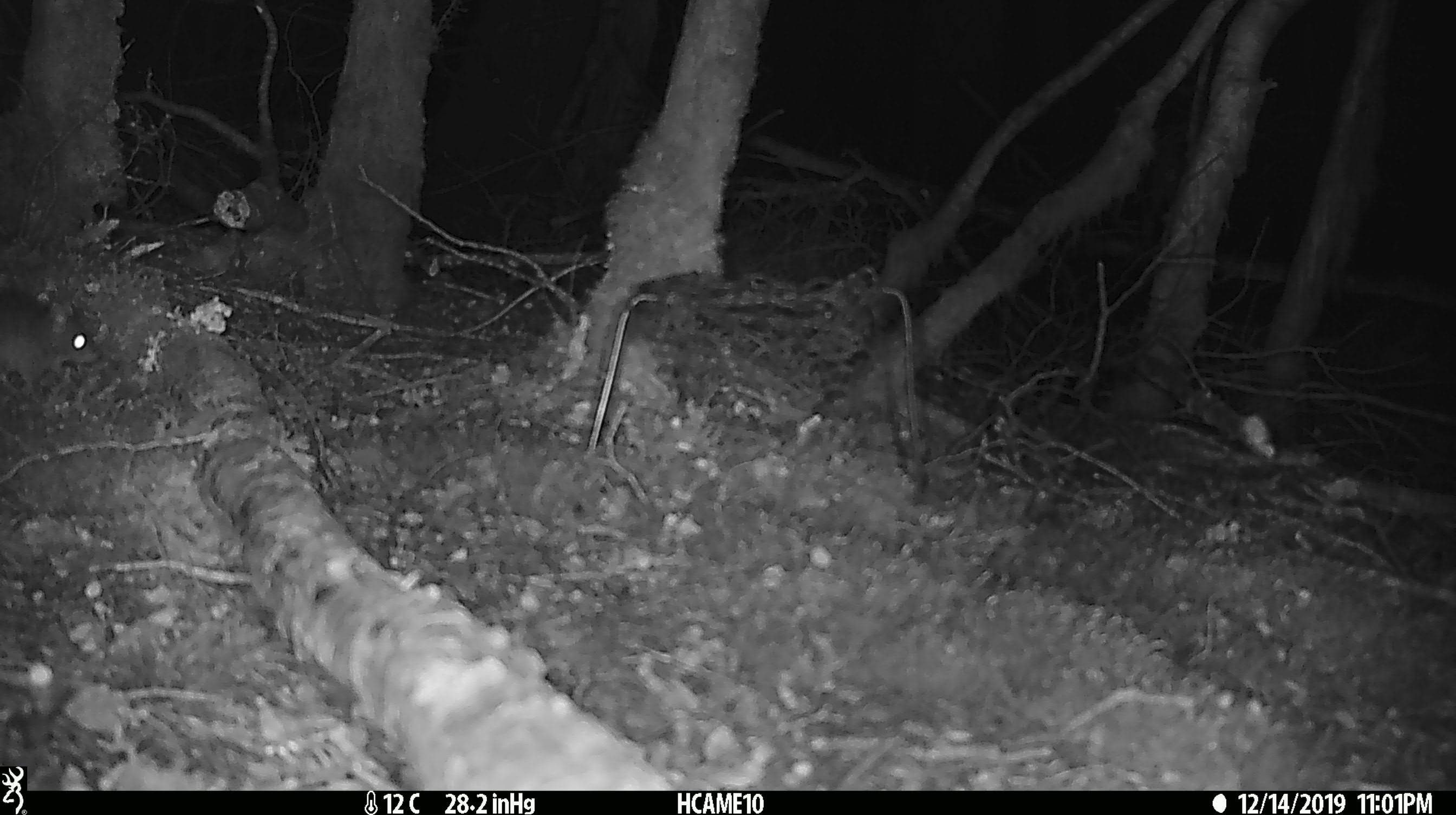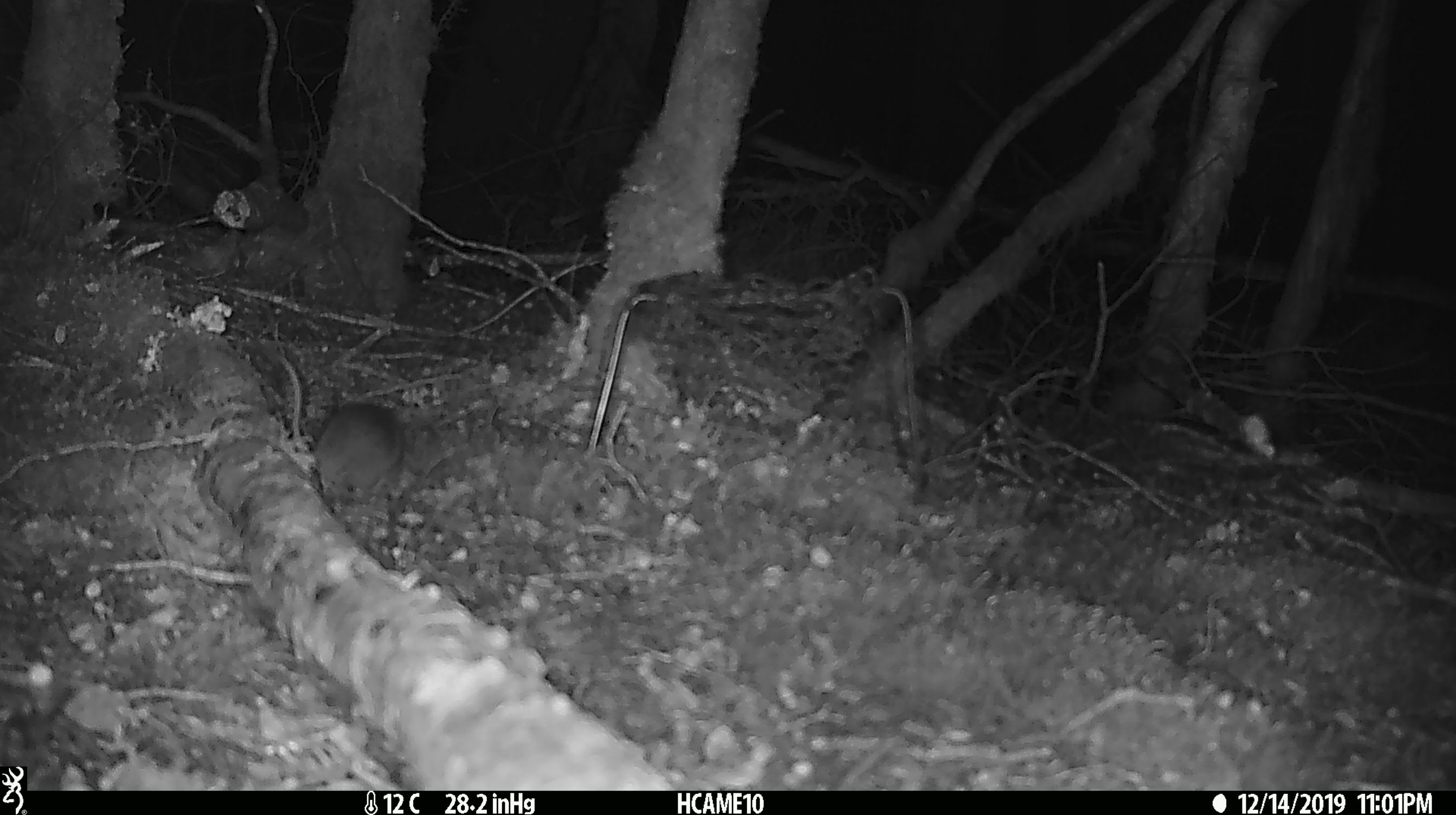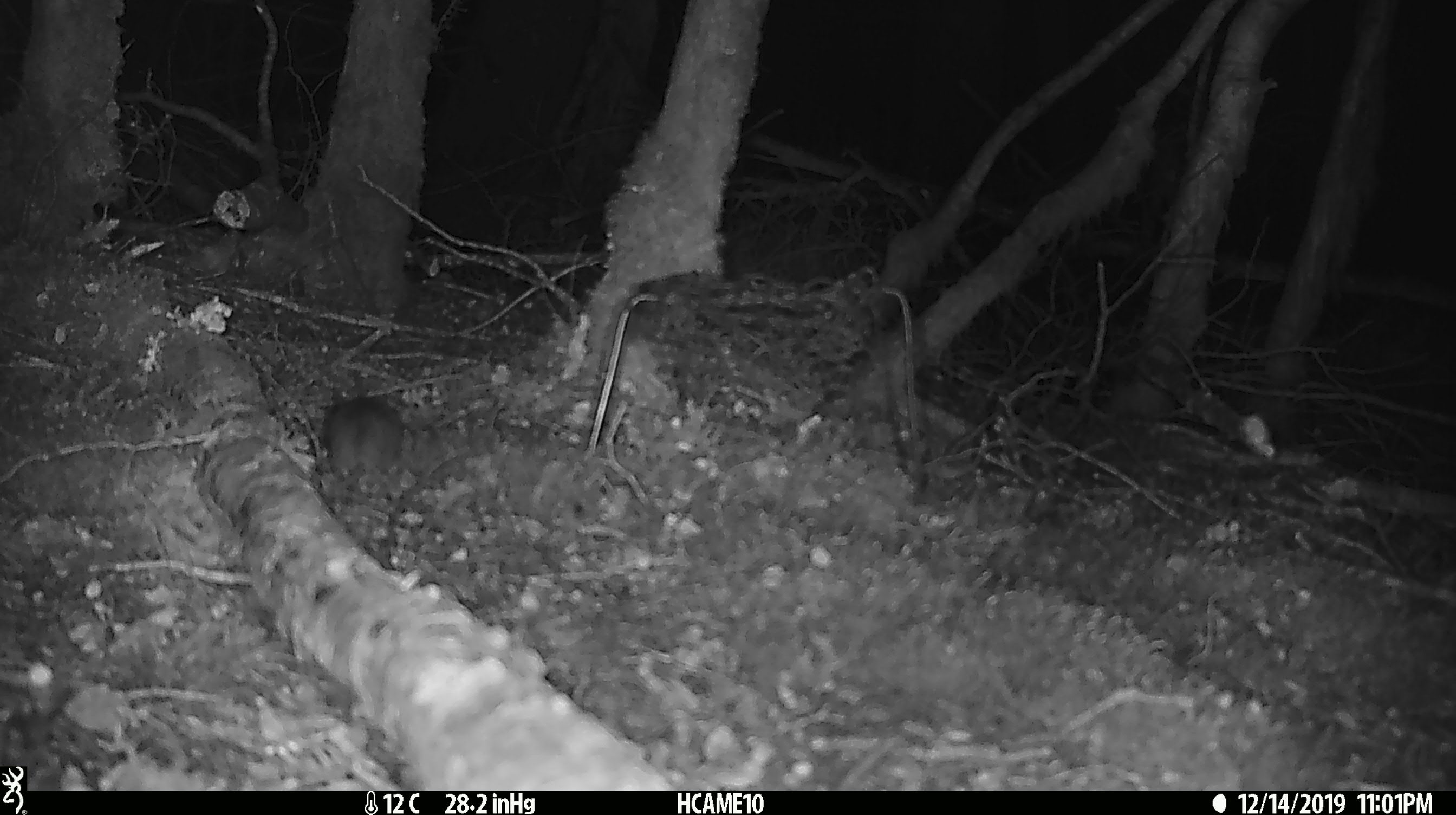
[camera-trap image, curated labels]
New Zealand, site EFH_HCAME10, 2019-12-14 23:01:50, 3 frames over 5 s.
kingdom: Animalia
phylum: Chordata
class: Mammalia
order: Rodentia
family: Muridae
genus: Mus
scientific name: Mus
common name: mouse